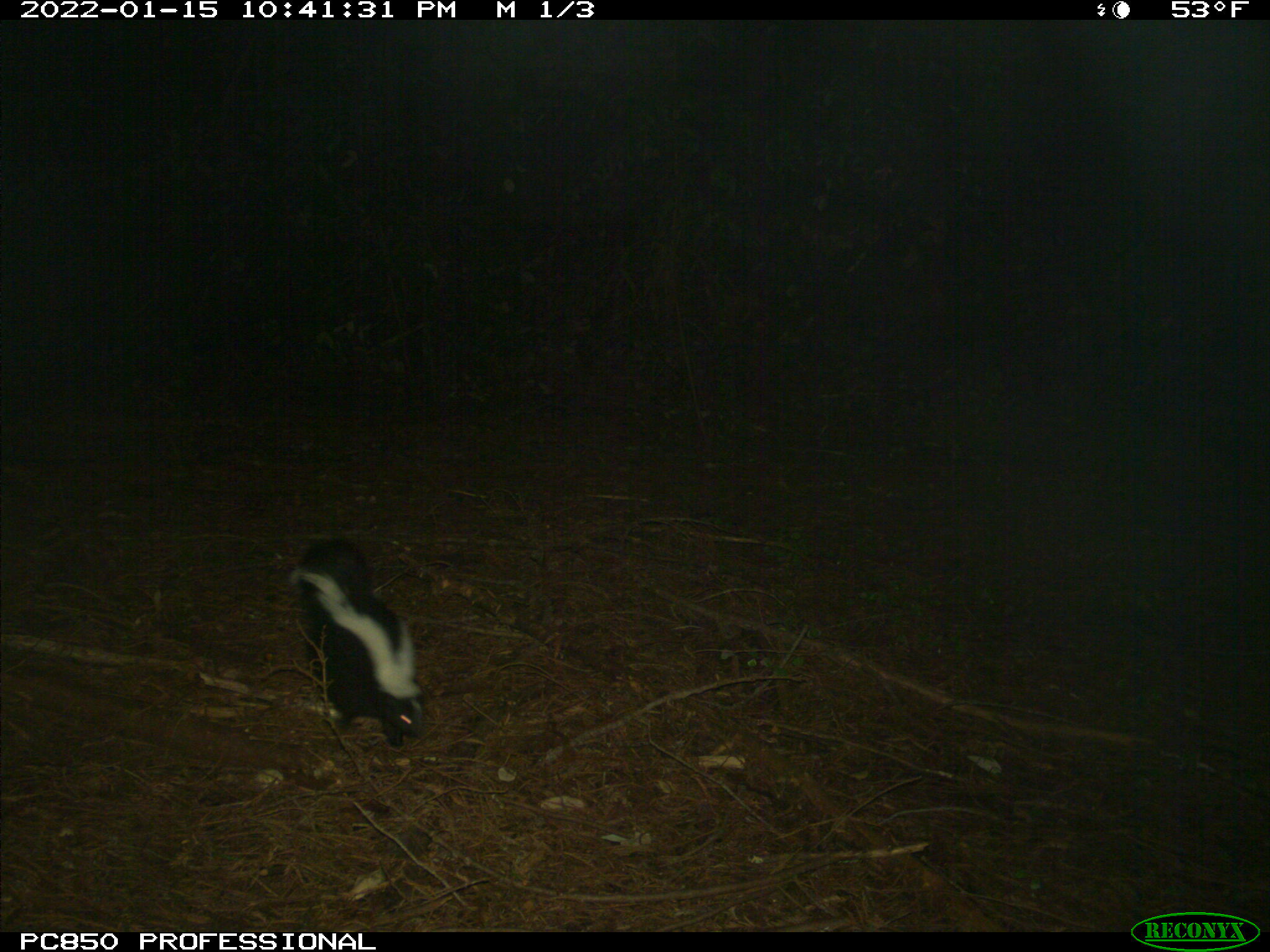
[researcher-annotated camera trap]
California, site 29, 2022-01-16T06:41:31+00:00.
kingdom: Animalia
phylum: Chordata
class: Mammalia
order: Carnivora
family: Mephitidae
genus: Mephitis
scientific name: Mephitis mephitis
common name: striped skunk